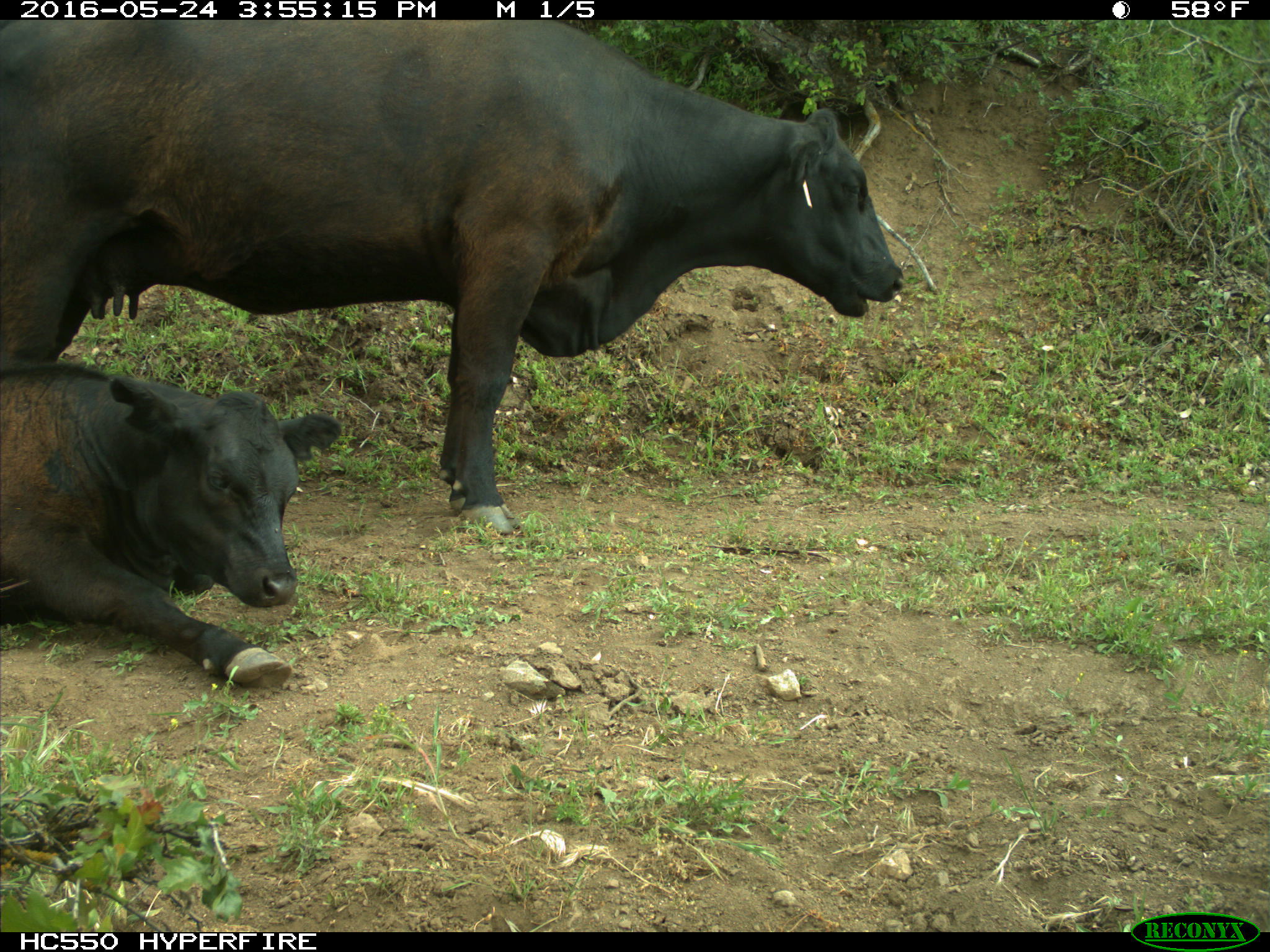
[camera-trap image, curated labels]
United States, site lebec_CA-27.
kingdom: Animalia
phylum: Chordata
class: Mammalia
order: Artiodactyla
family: Bovidae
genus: Bos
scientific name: Bos taurus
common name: domestic cow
Bos taurus (domestic cow).